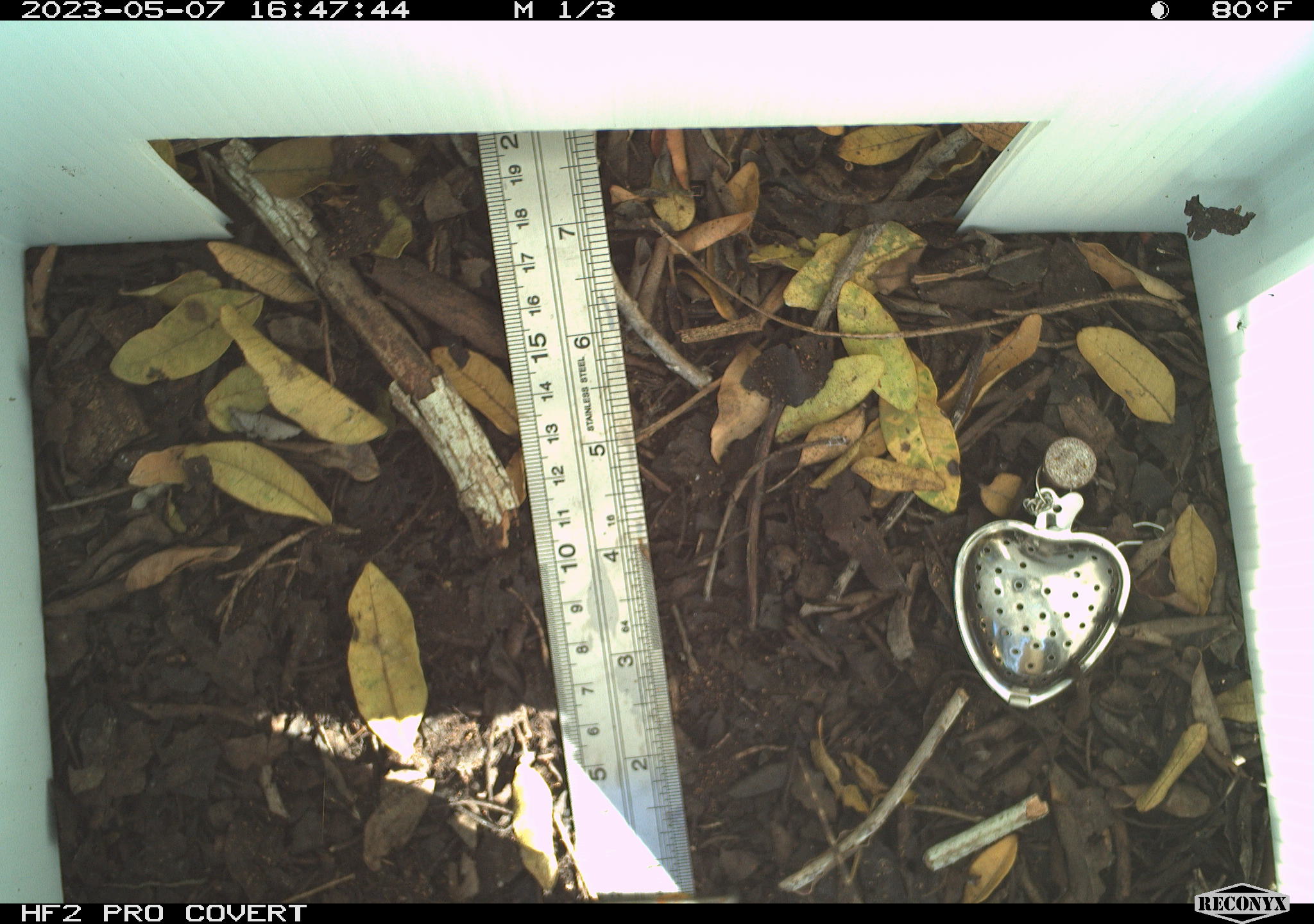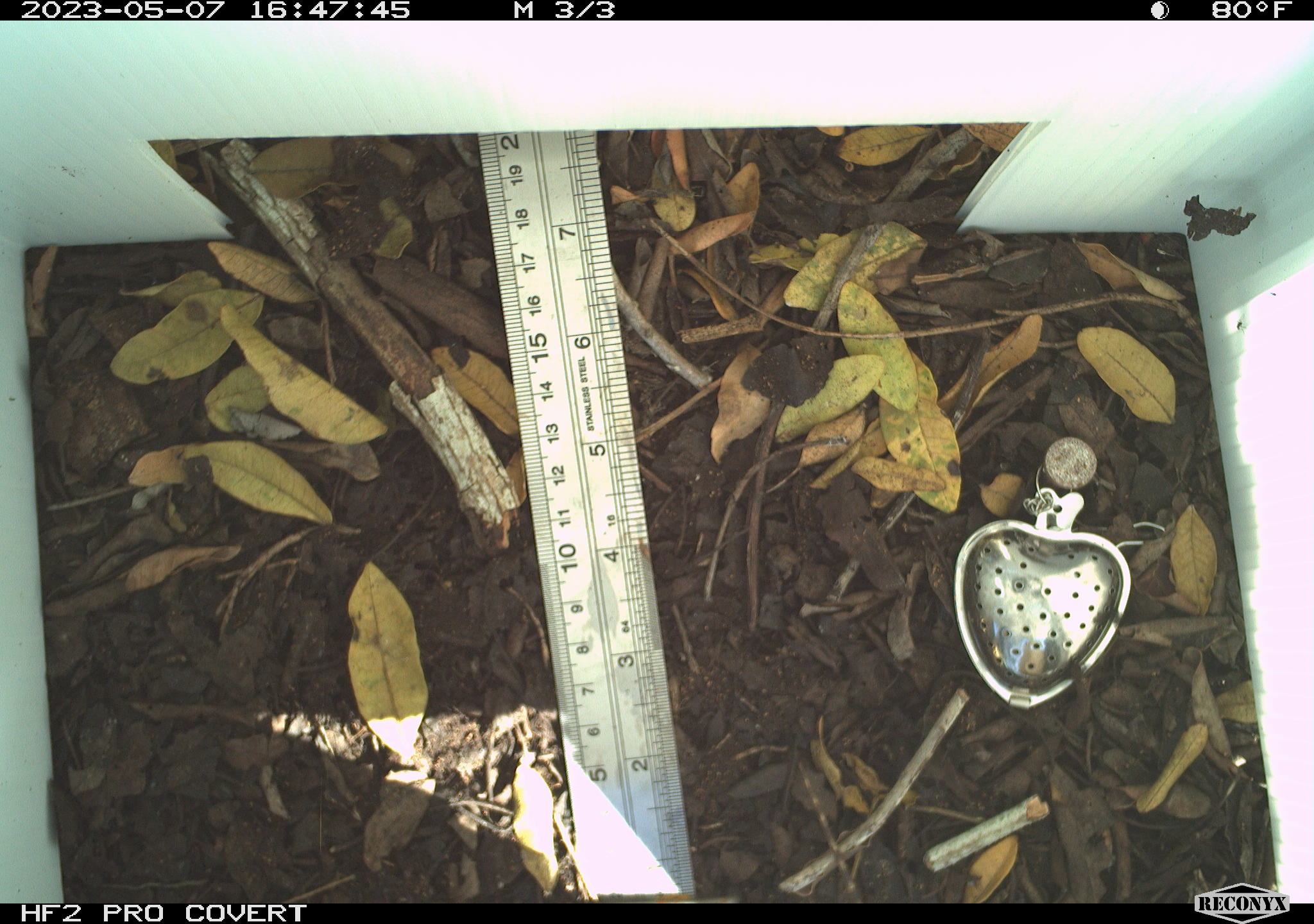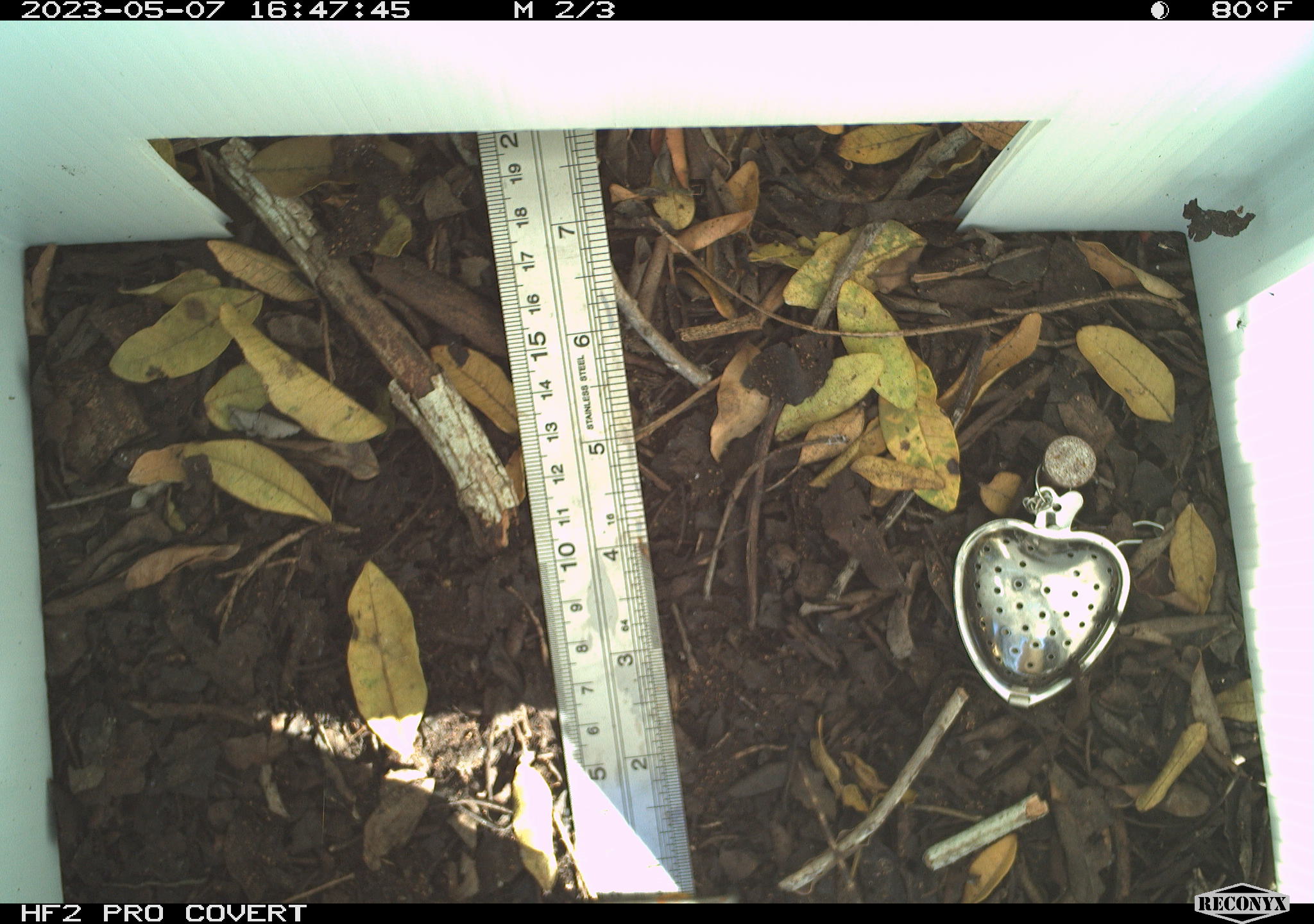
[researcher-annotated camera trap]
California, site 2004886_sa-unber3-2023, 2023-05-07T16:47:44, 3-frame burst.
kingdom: Animalia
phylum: Chordata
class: Reptilia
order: Squamata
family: Phrynosomatidae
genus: Sceloporus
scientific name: Sceloporus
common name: spiny lizards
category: sceloporus species